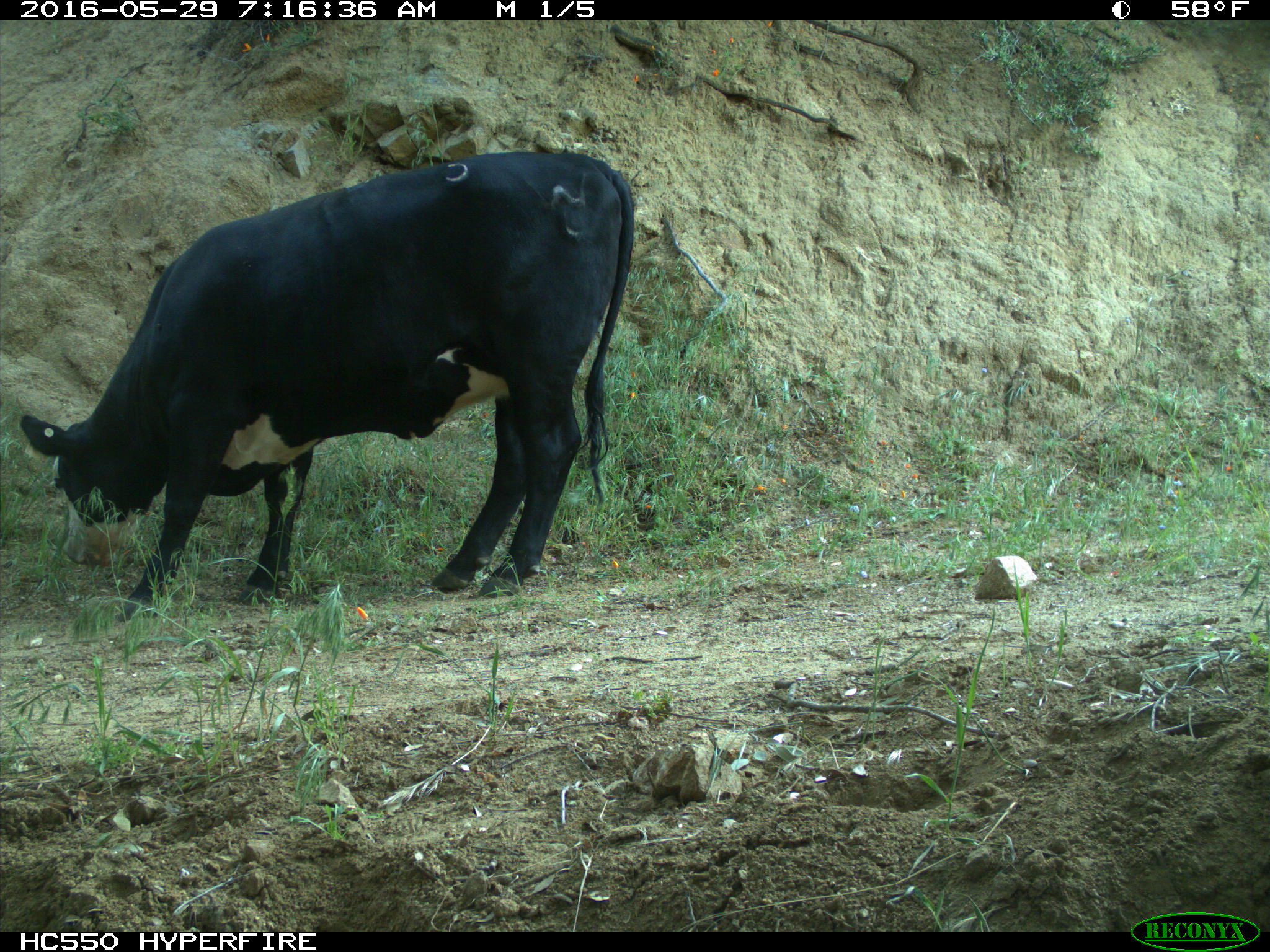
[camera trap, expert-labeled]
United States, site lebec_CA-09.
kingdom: Animalia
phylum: Chordata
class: Mammalia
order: Artiodactyla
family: Bovidae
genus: Bos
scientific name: Bos taurus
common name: domestic cow